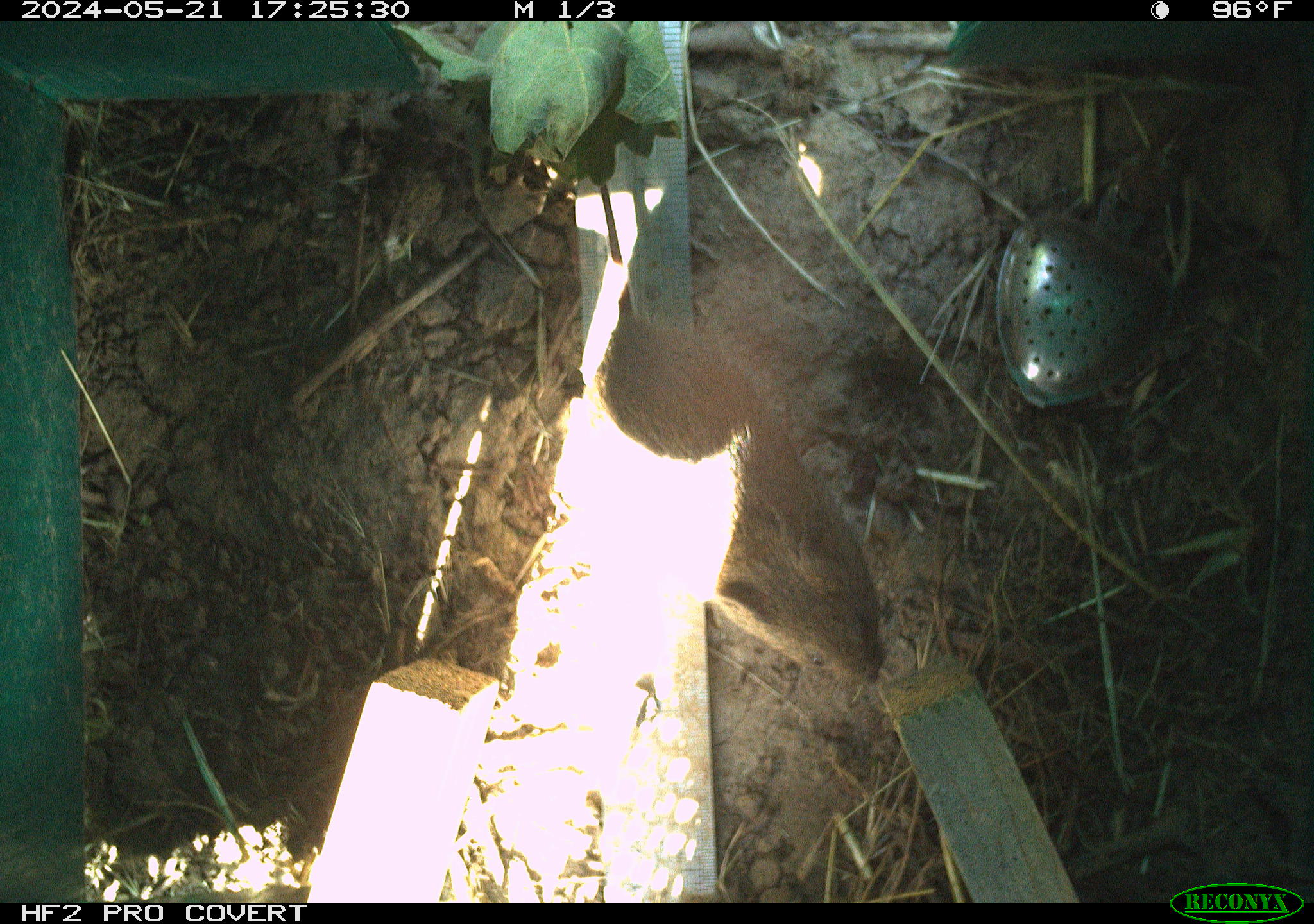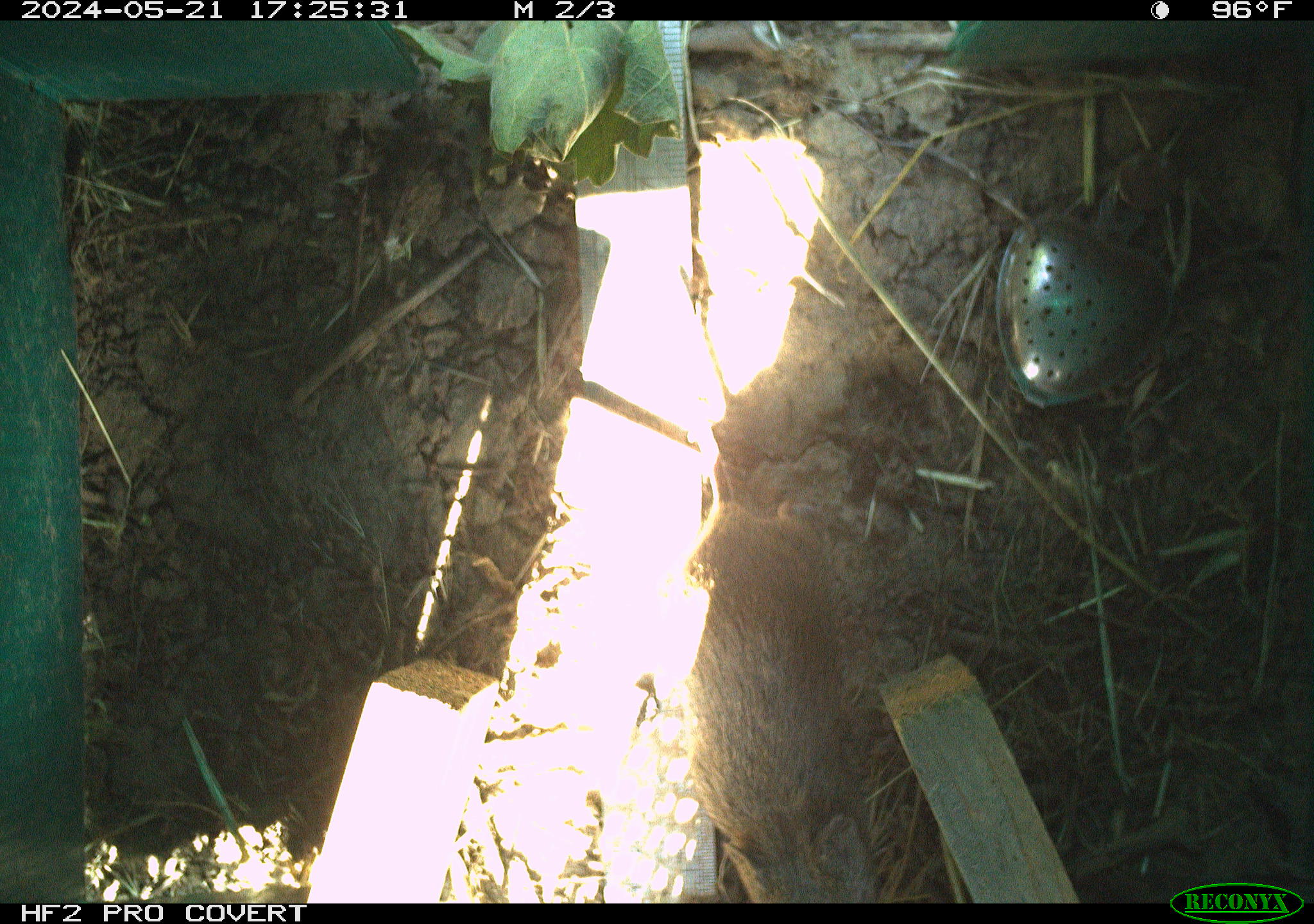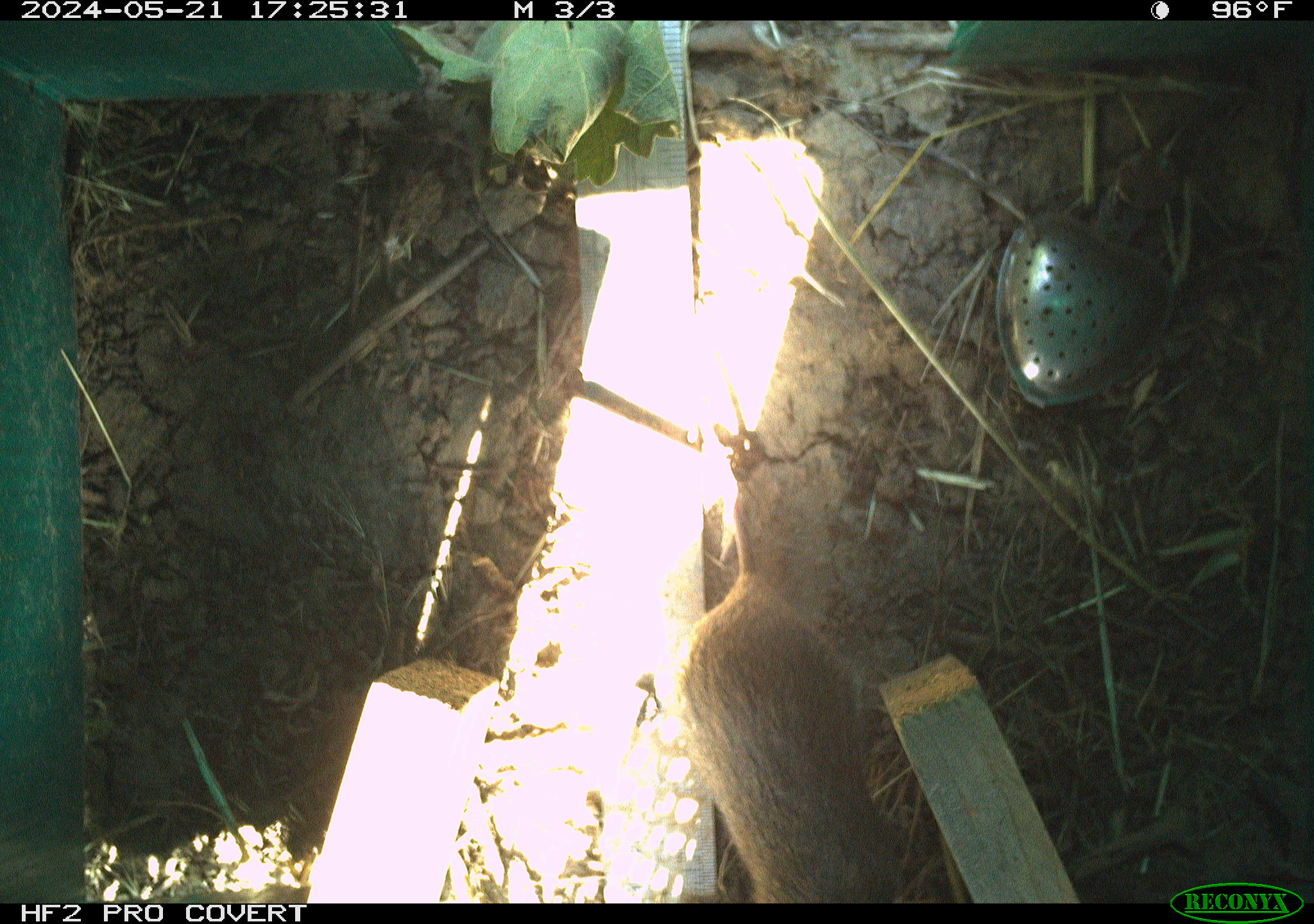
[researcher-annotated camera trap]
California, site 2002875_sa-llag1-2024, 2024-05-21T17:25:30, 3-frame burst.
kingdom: Animalia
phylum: Chordata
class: Mammalia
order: Rodentia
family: Cricetidae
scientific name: Arvicolinae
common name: voles, lemmings, and muskrats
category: arvicolinae subfamily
Arvicolinae subfamily (voles, lemmings, and muskrats) (Arvicolinae).